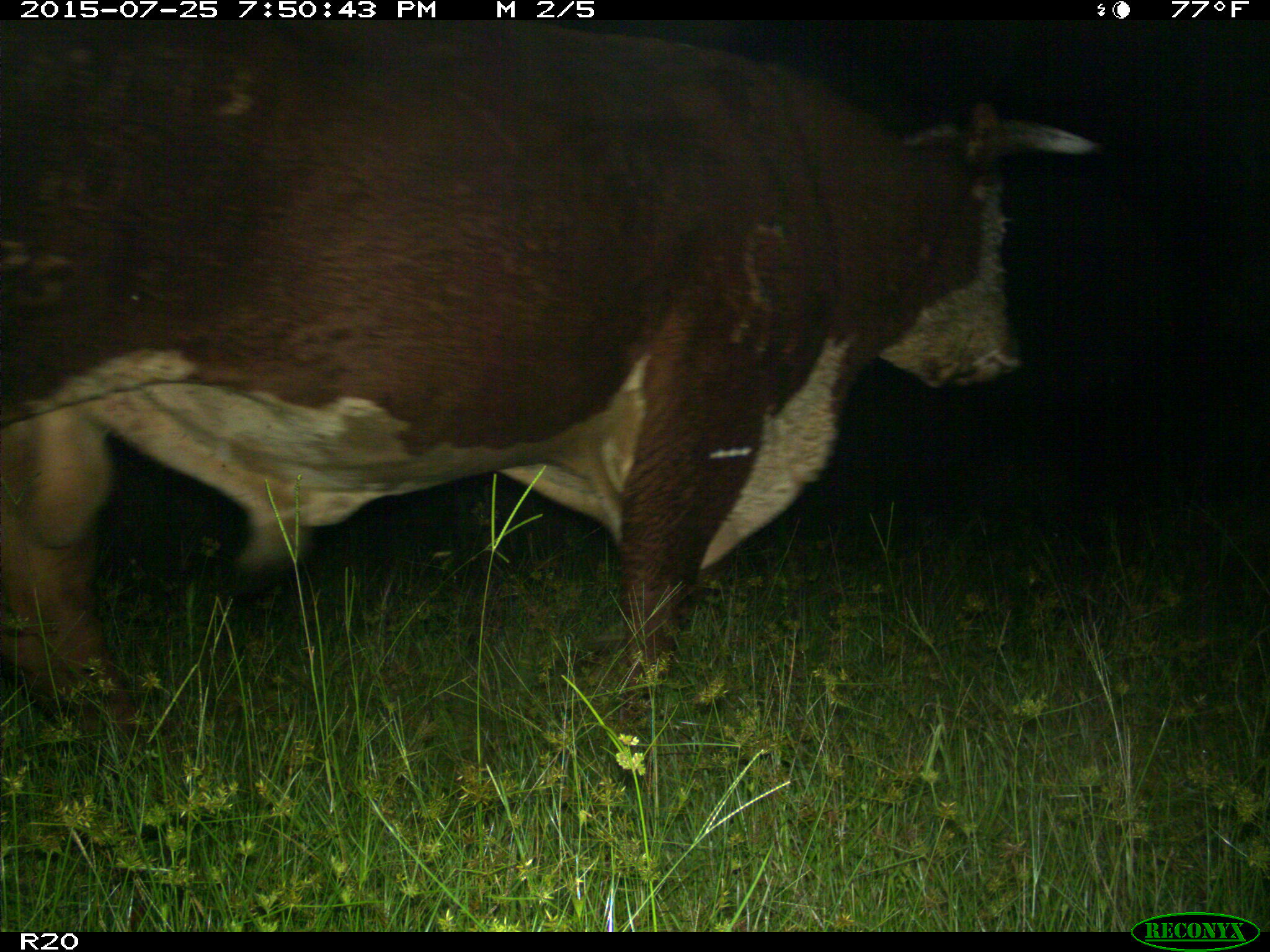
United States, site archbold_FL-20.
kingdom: Animalia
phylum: Chordata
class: Mammalia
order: Artiodactyla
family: Bovidae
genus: Bos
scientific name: Bos taurus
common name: domestic cow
Bos taurus (domestic cow).